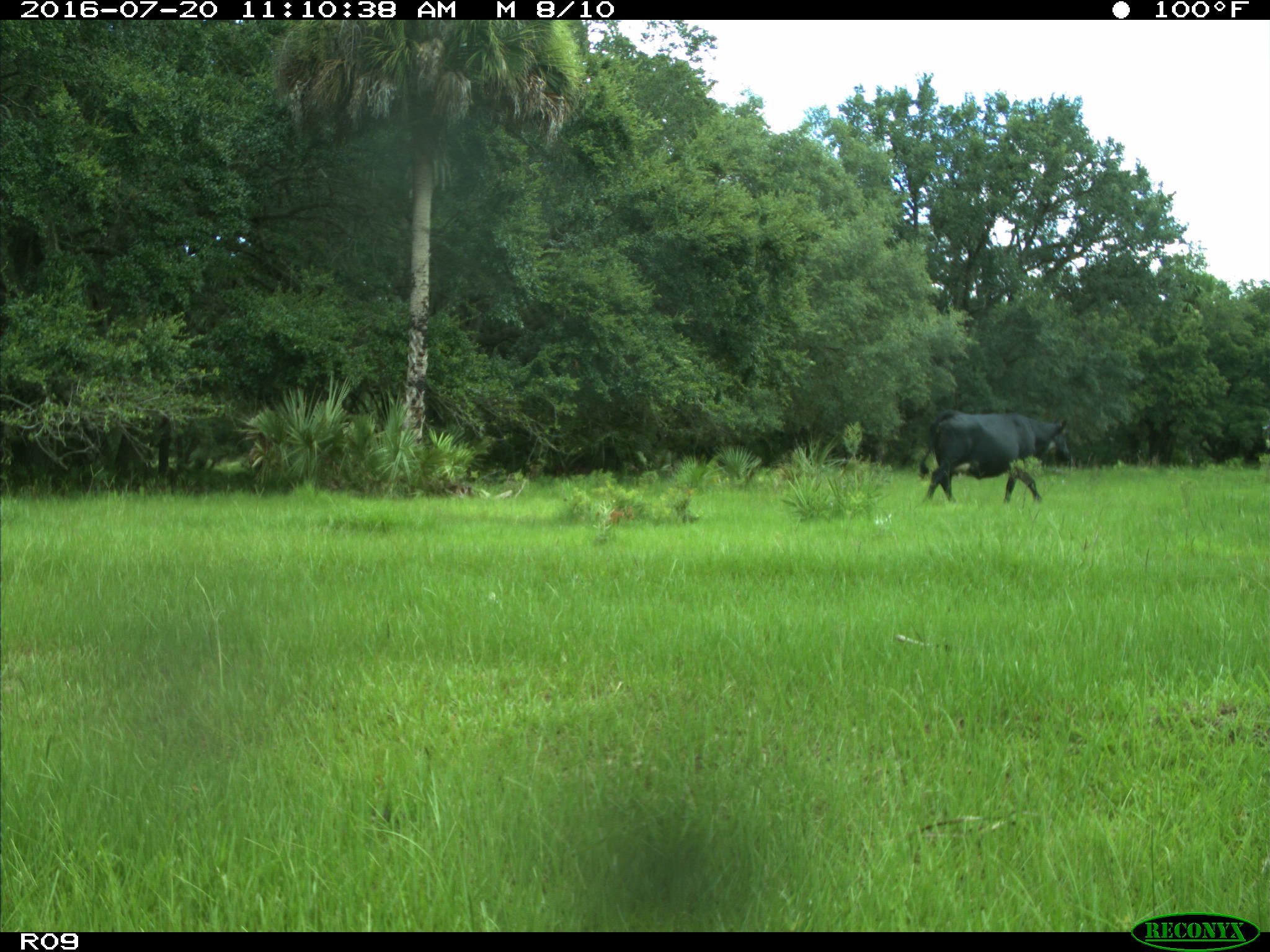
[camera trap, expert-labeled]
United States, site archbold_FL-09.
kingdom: Animalia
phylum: Chordata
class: Mammalia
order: Artiodactyla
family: Bovidae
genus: Bos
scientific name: Bos taurus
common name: domestic cow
Bos taurus (domestic cow).